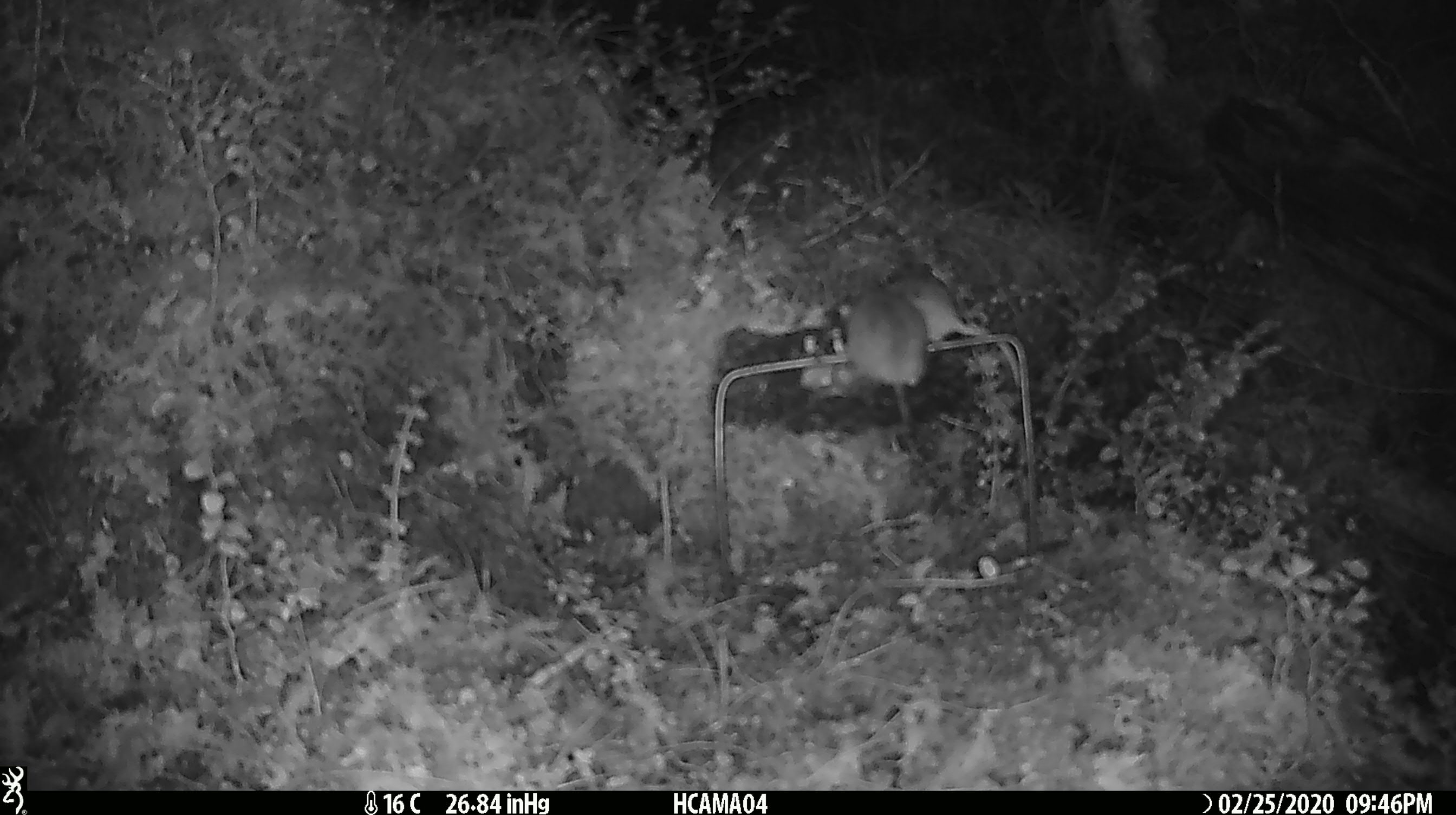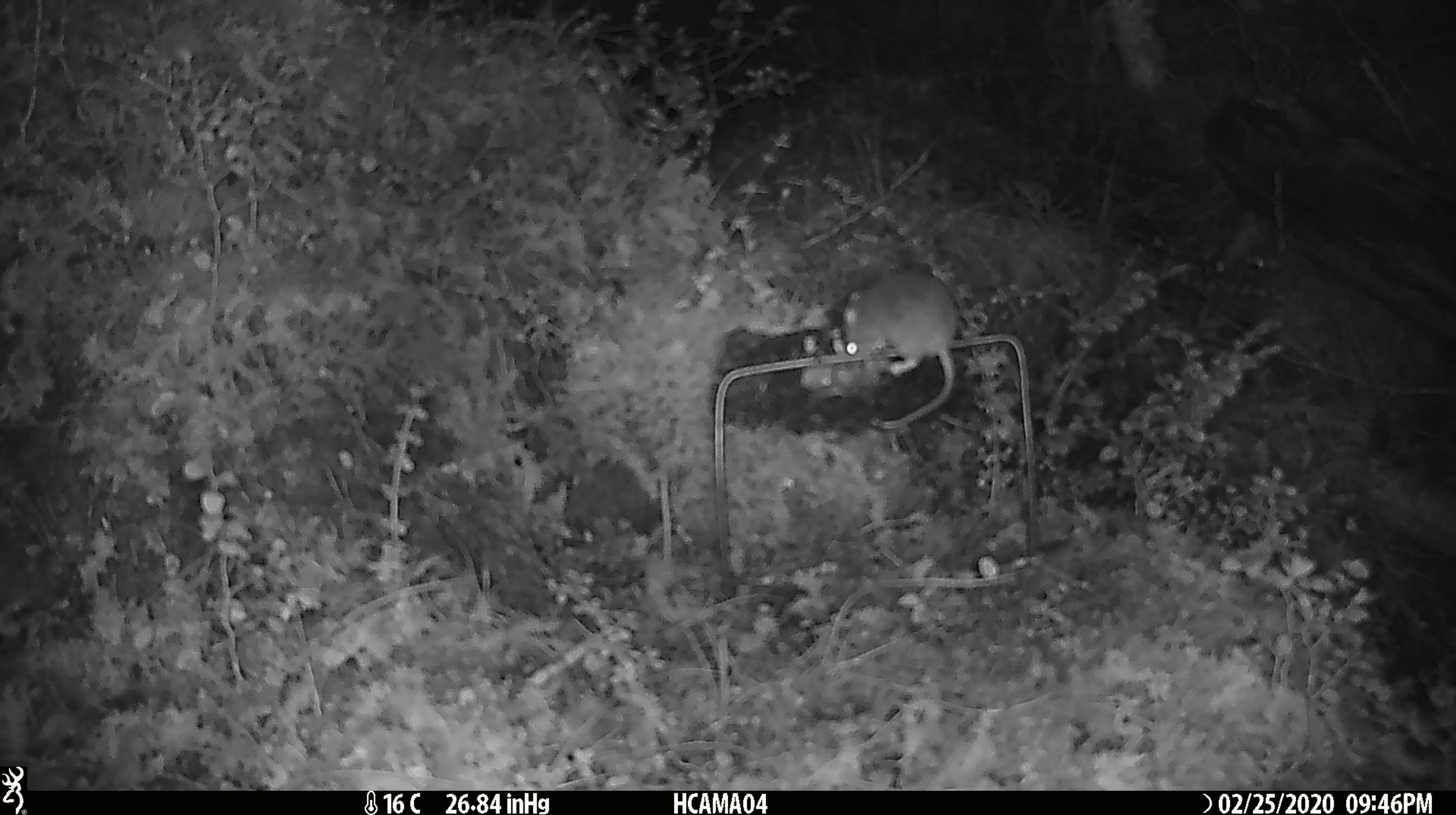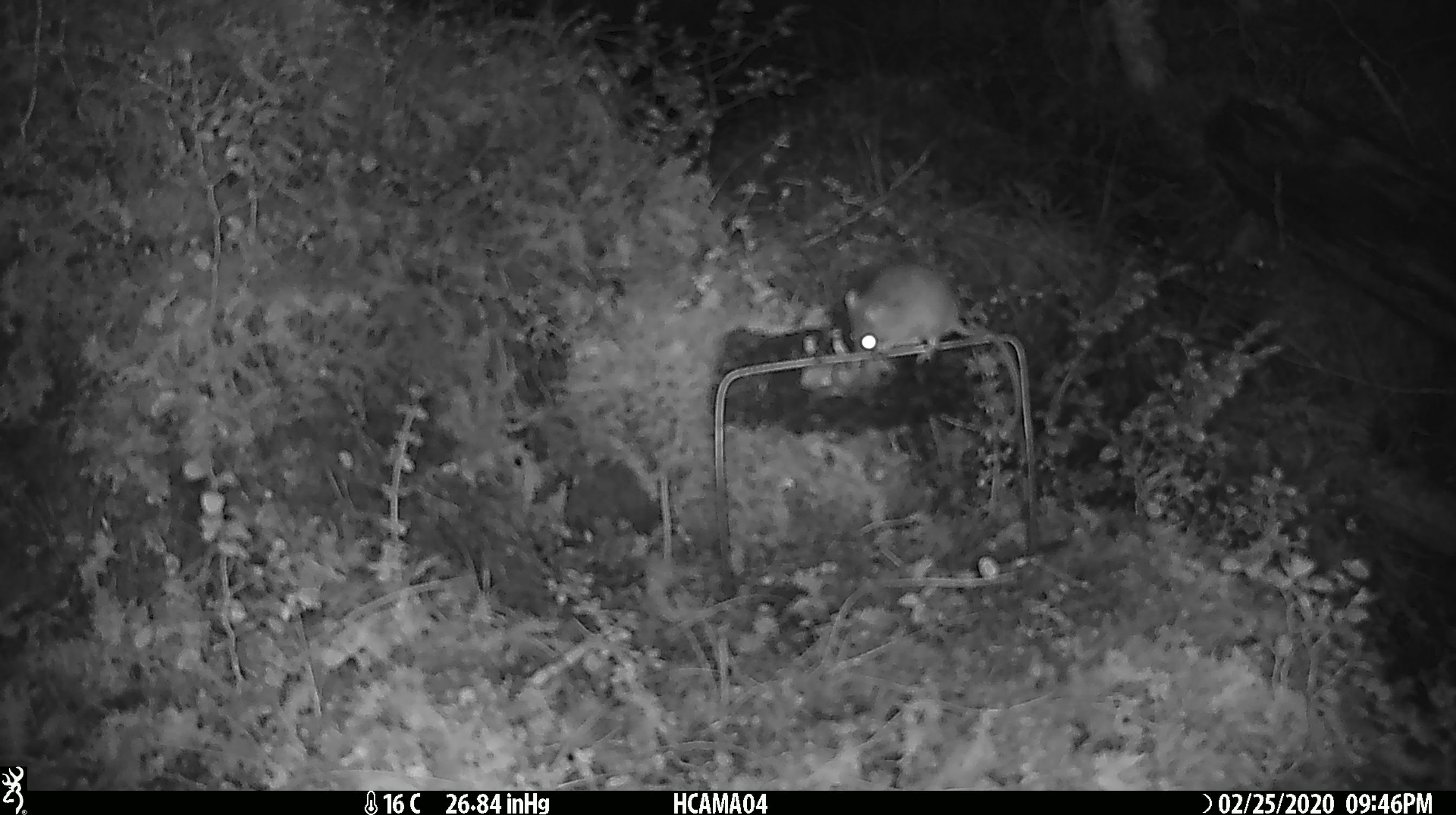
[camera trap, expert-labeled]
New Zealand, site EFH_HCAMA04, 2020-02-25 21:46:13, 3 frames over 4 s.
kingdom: Animalia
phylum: Chordata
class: Mammalia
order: Rodentia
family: Muridae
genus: Mus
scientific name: Mus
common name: mouse